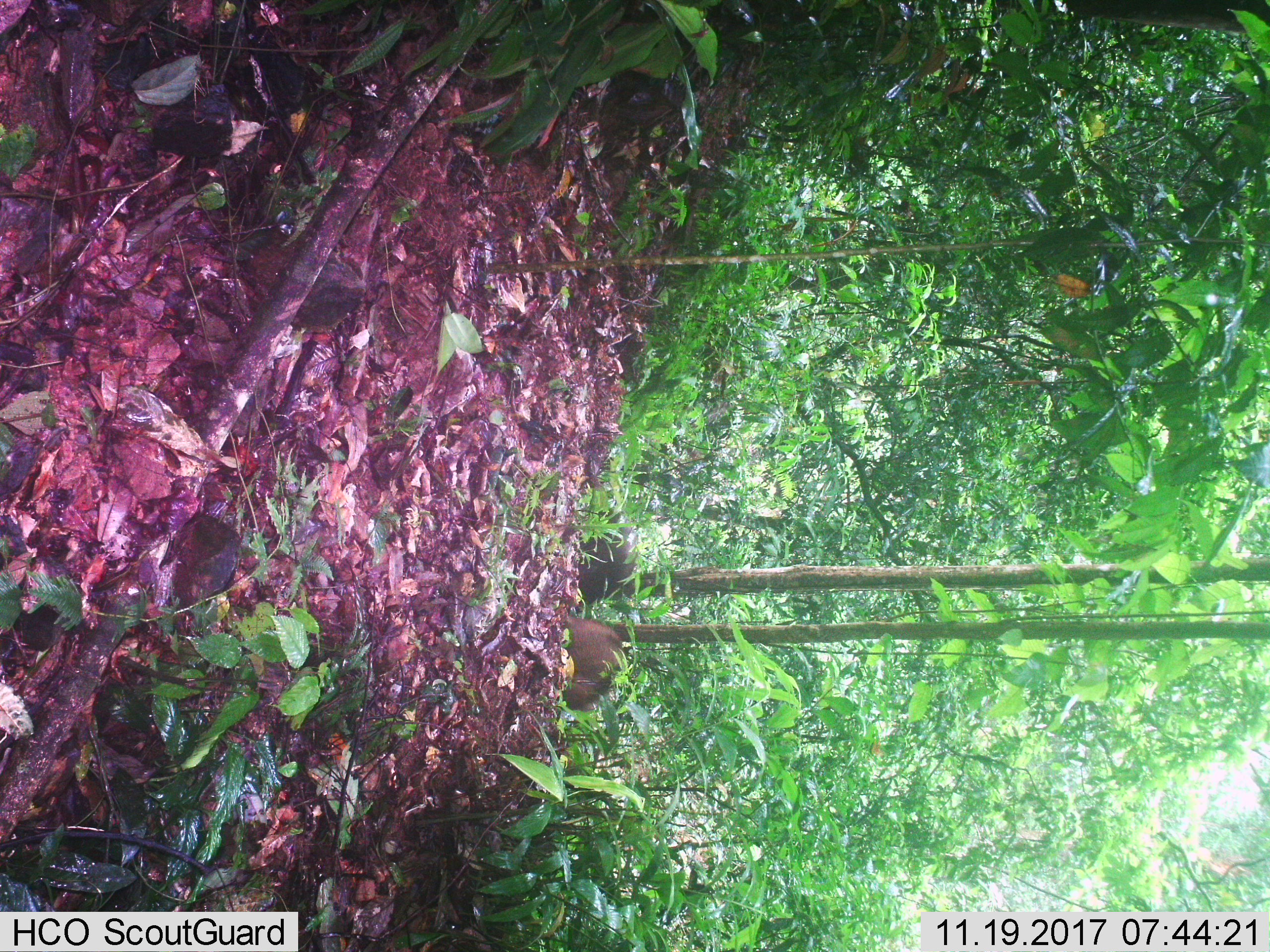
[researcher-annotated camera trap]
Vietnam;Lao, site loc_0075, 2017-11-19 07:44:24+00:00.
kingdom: Animalia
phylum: Chordata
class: Mammalia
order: Artiodactyla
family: Suidae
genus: Sus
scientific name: Sus scrofa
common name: eurasian wild pig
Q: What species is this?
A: Eurasian wild pig (Sus scrofa).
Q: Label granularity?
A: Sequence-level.